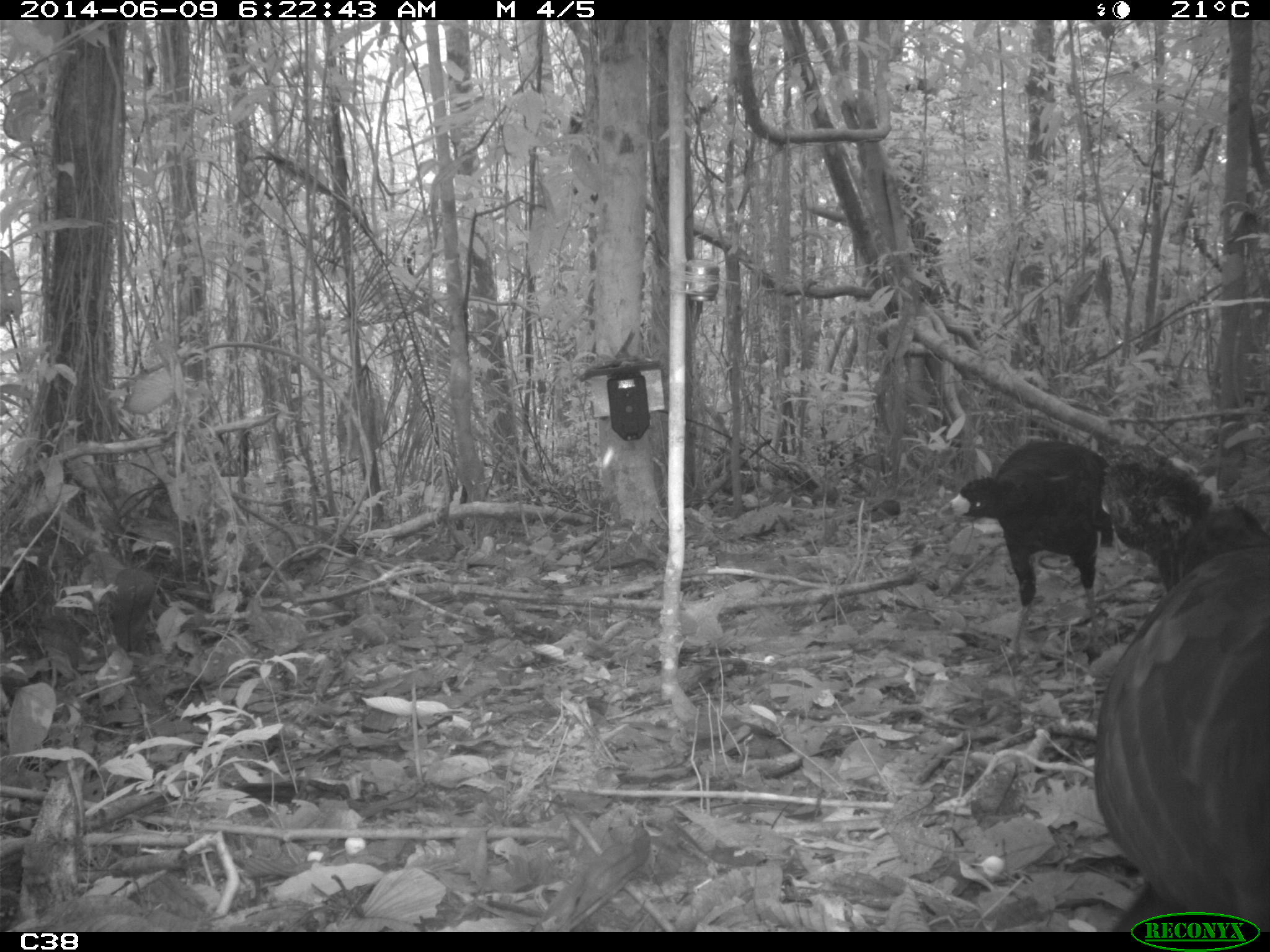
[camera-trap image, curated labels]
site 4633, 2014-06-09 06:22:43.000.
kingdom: Animalia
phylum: Chordata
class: Aves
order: Galliformes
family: Cracidae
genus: Crax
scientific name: Crax alector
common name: black curassow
Crax alector (black curassow), count 2, age adult.